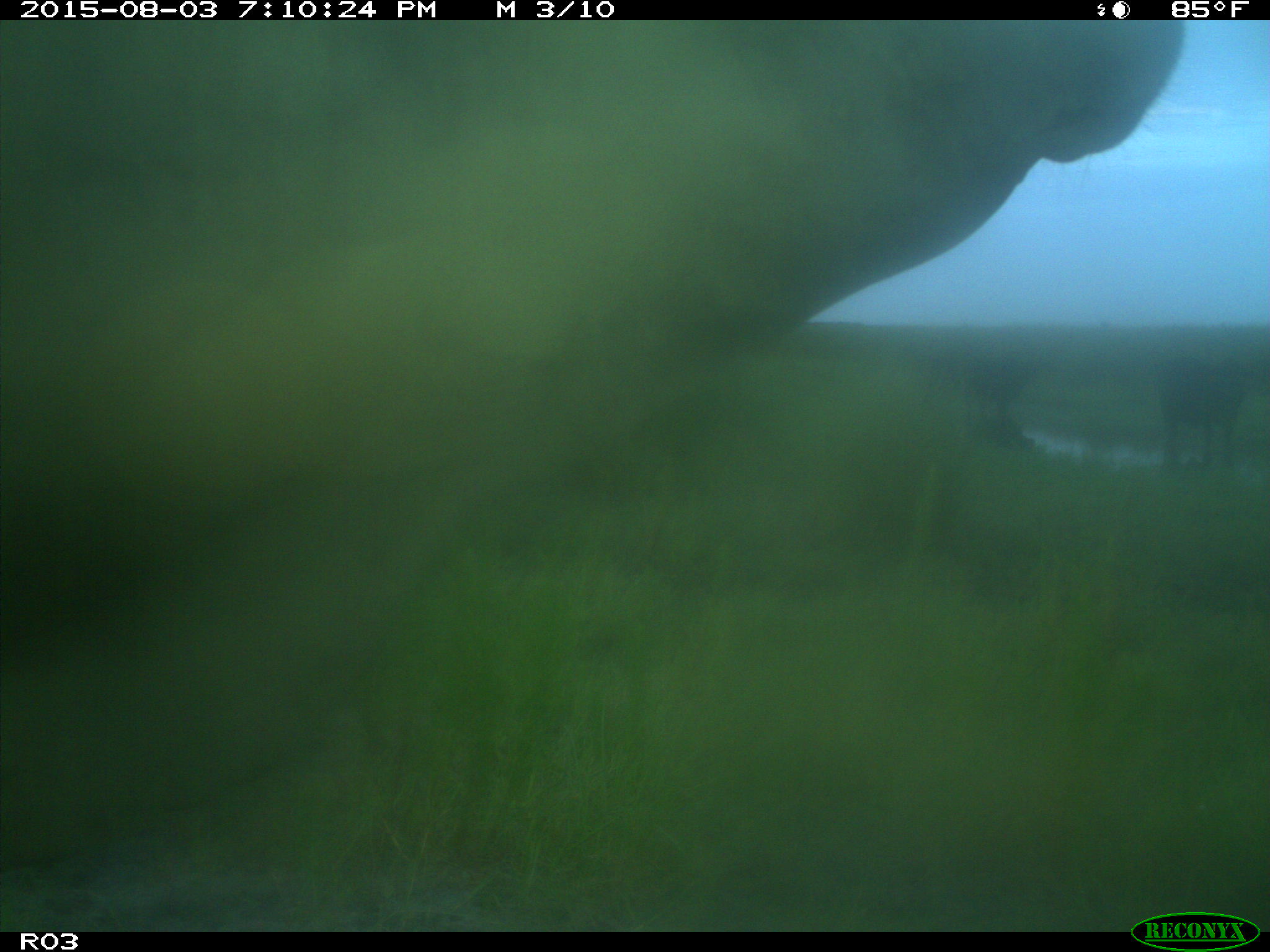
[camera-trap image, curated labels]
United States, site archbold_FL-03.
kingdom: Animalia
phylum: Chordata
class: Mammalia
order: Artiodactyla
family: Bovidae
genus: Bos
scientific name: Bos taurus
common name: domestic cow